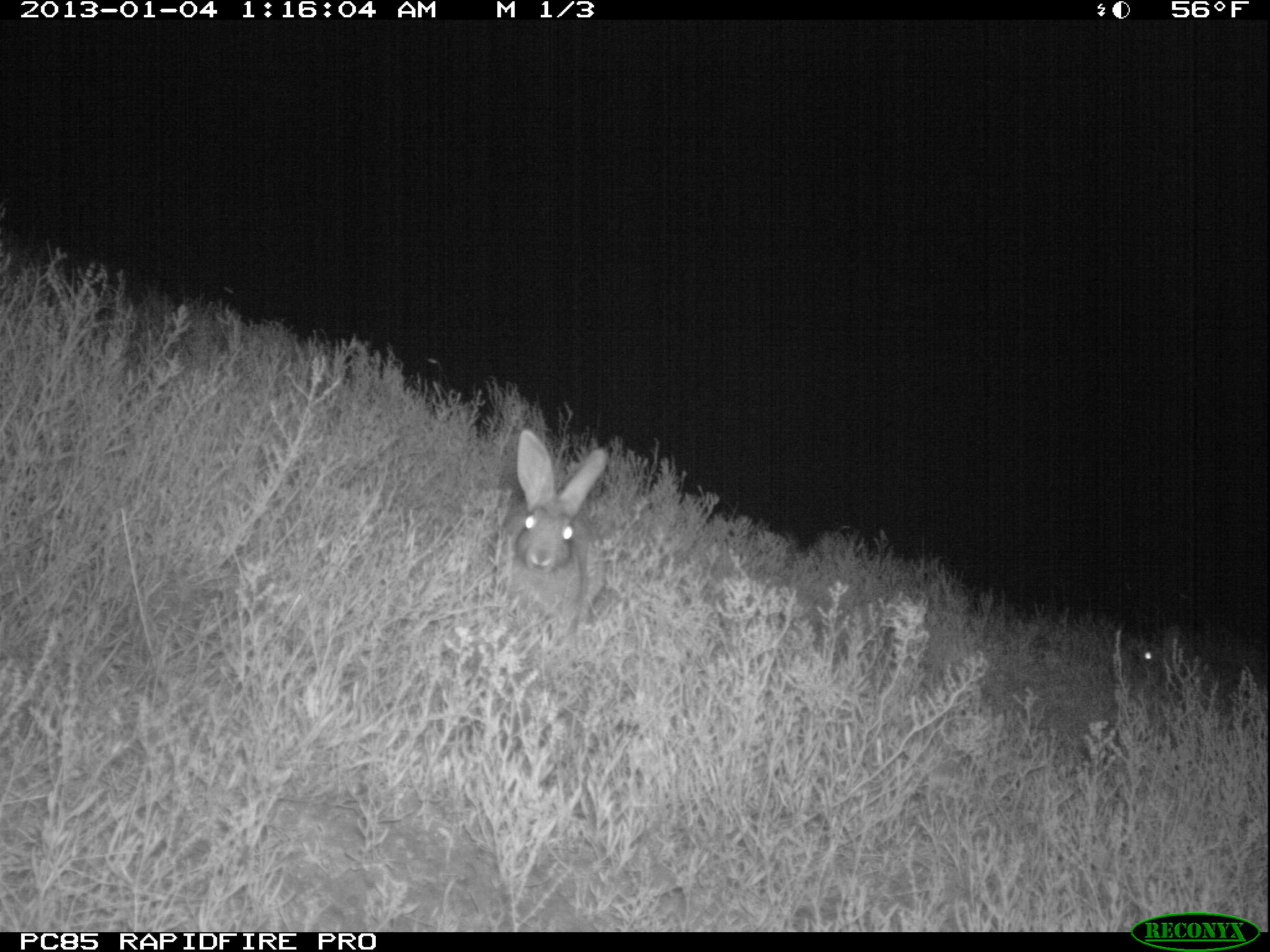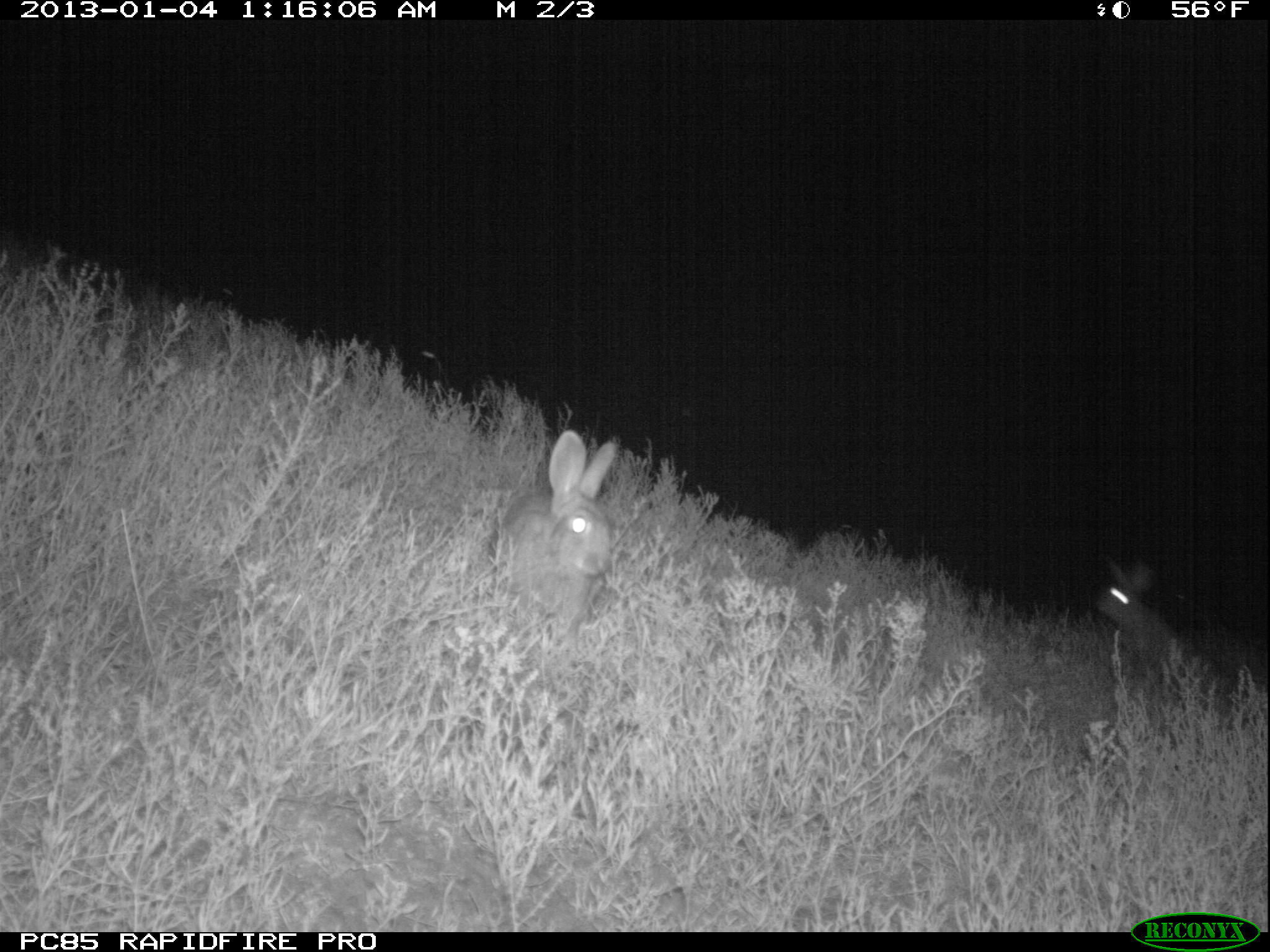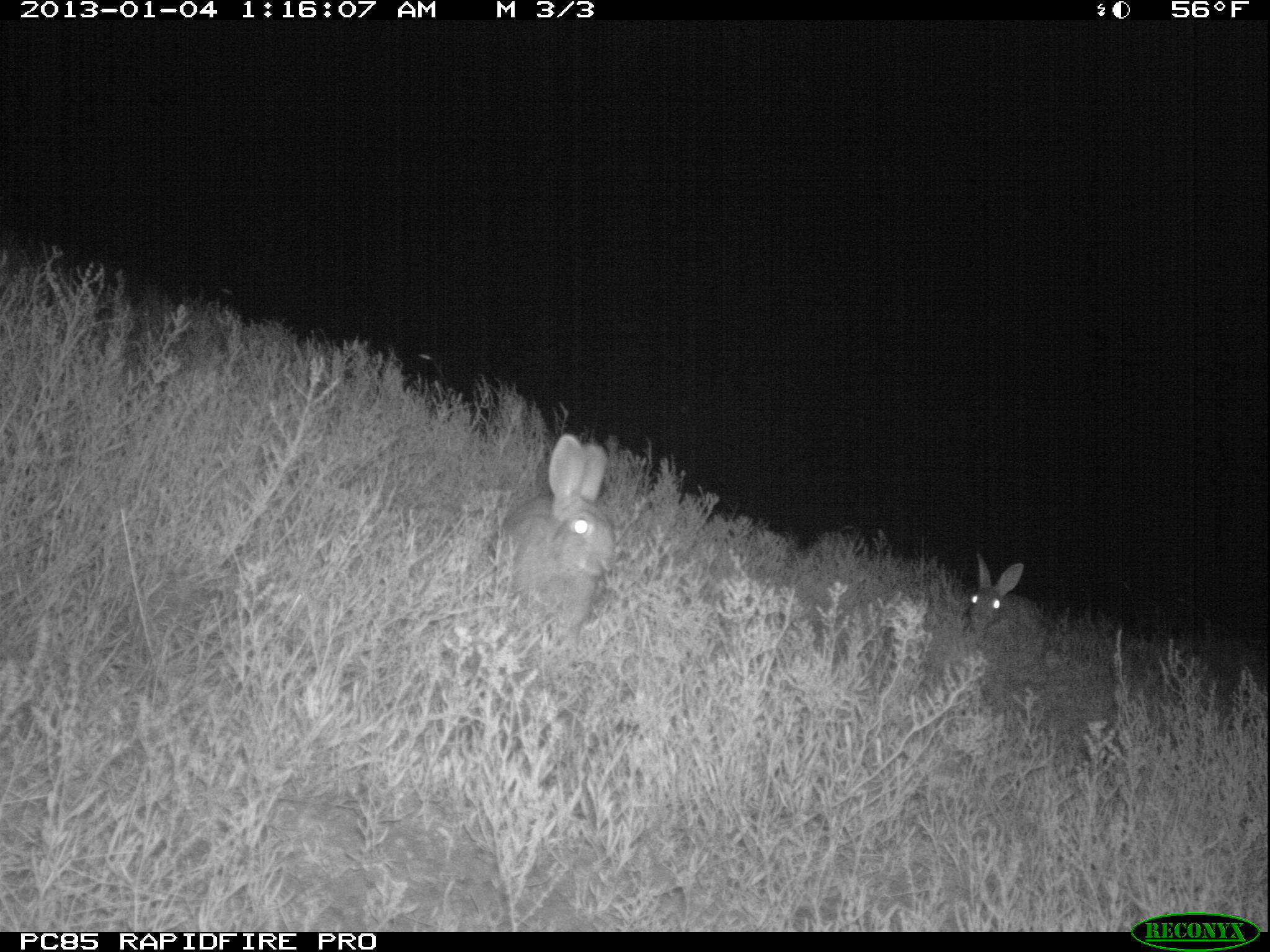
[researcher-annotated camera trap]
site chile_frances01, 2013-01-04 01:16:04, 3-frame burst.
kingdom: Animalia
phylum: Chordata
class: Mammalia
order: Lagomorpha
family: Leporidae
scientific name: Leporidae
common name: rabbits and hares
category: rabbit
Rabbit (rabbits and hares) (Leporidae).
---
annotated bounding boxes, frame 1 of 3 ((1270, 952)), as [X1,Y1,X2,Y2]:
rabbit: [494,431,606,633]; [1127,624,1266,719]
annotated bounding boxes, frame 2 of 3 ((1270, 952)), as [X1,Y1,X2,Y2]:
rabbit: [1089,554,1269,734]; [490,430,620,646]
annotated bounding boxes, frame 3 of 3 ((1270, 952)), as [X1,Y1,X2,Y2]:
rabbit: [495,432,616,644]; [962,553,1047,669]